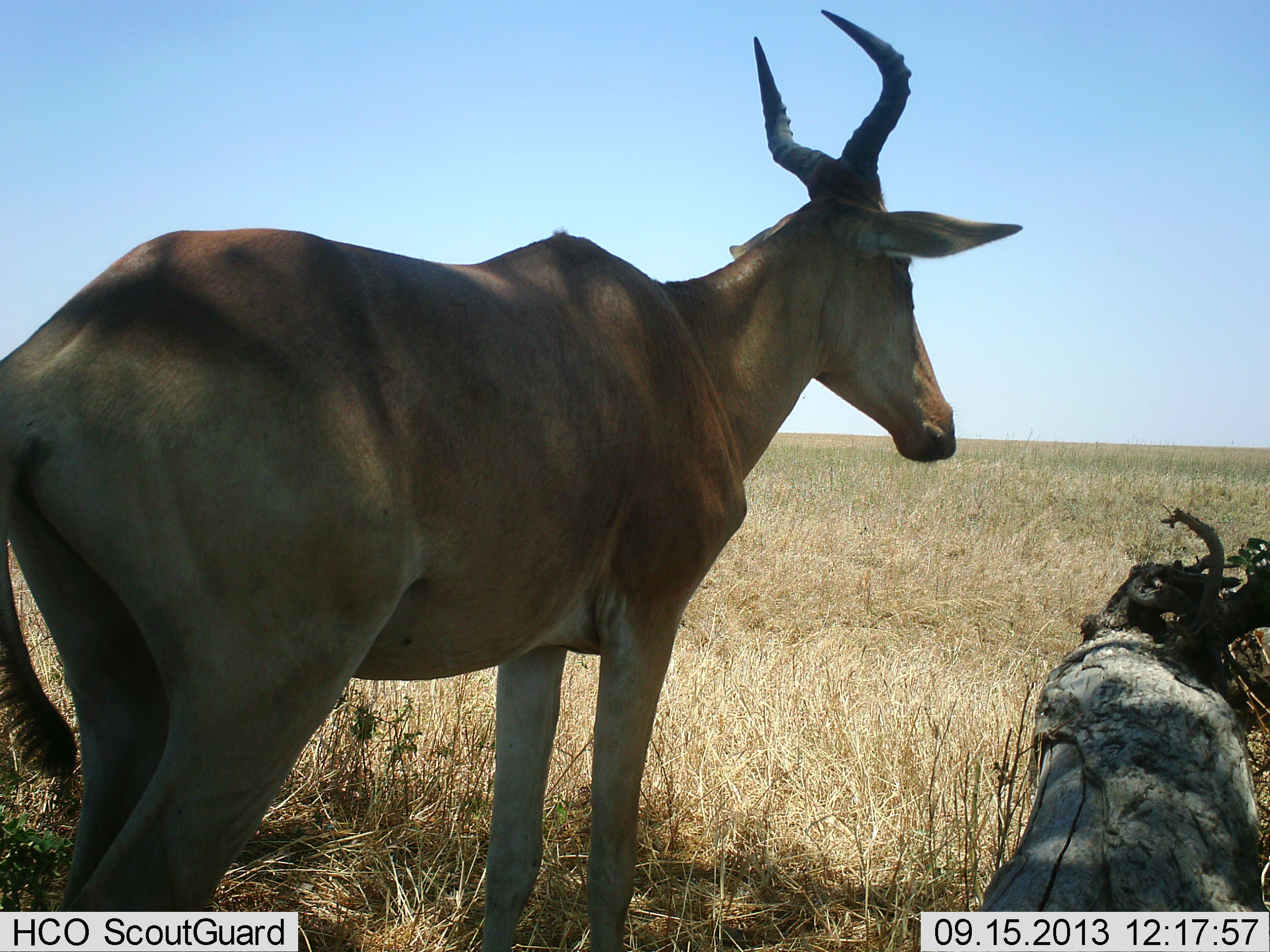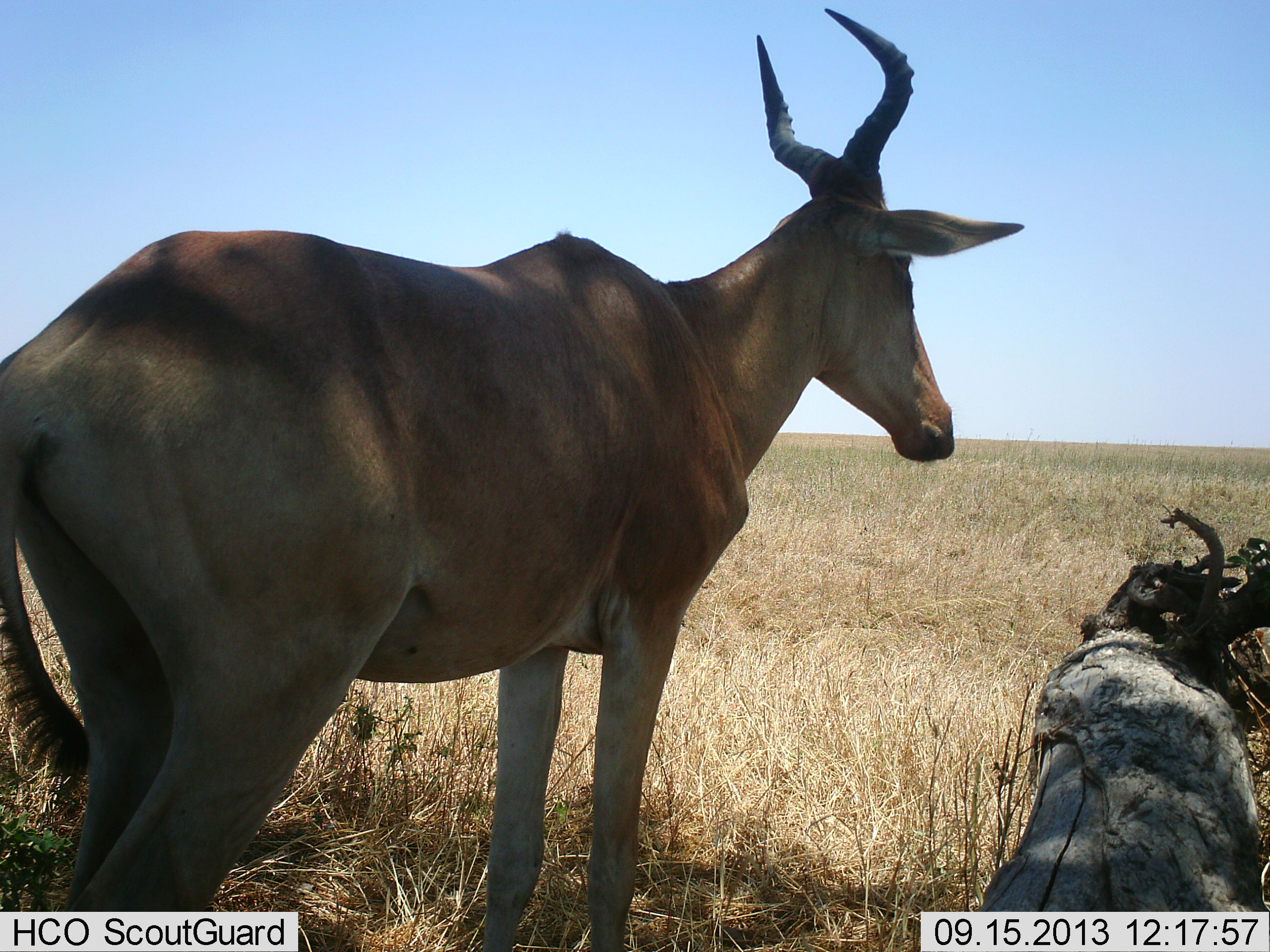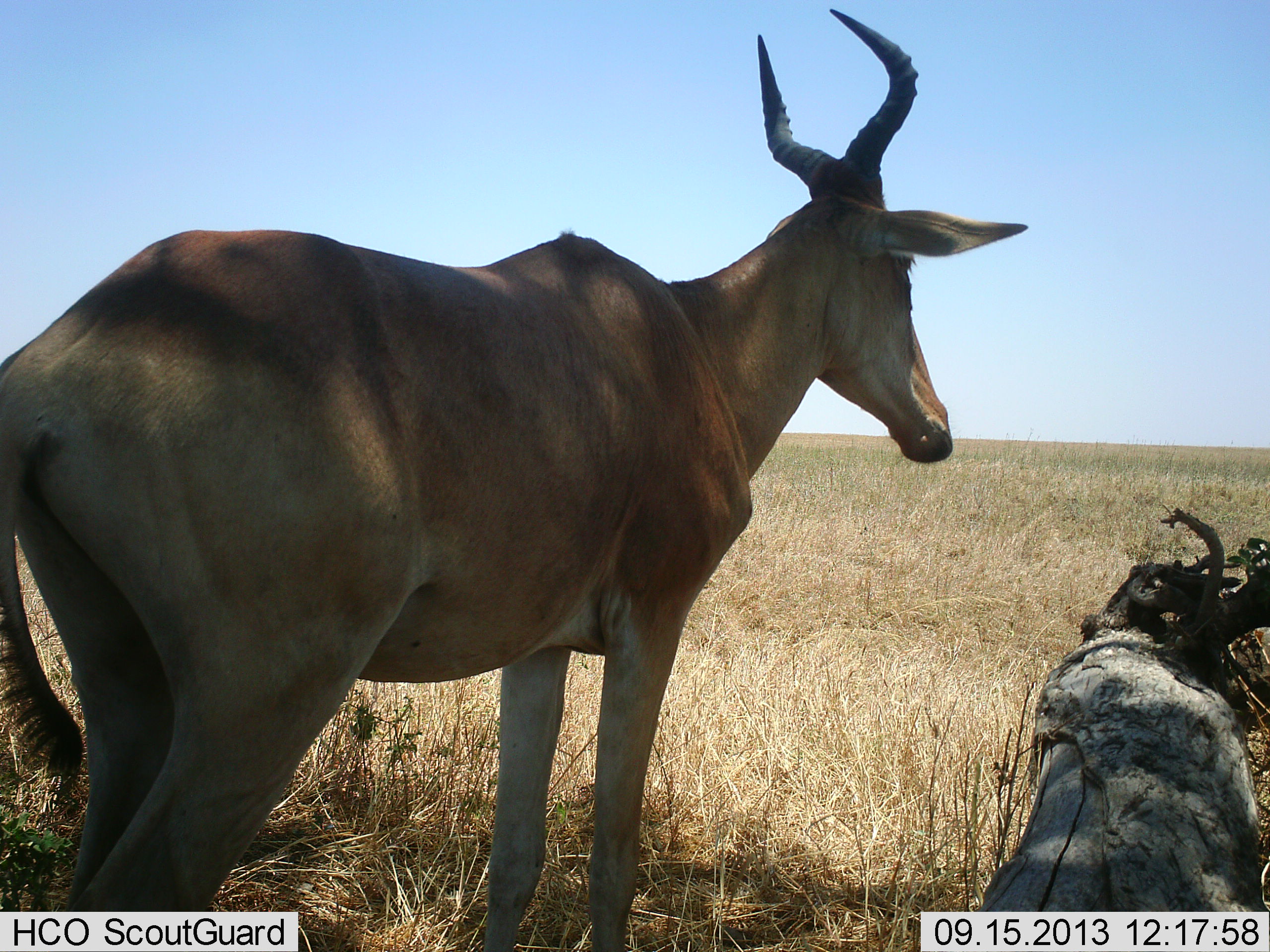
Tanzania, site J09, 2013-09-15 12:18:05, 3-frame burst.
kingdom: Animalia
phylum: Chordata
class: Mammalia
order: Artiodactyla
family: Bovidae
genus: Alcelaphus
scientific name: Alcelaphus buselaphus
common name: hartebeest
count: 1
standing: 96%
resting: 4%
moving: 0%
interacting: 0%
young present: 0%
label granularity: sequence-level